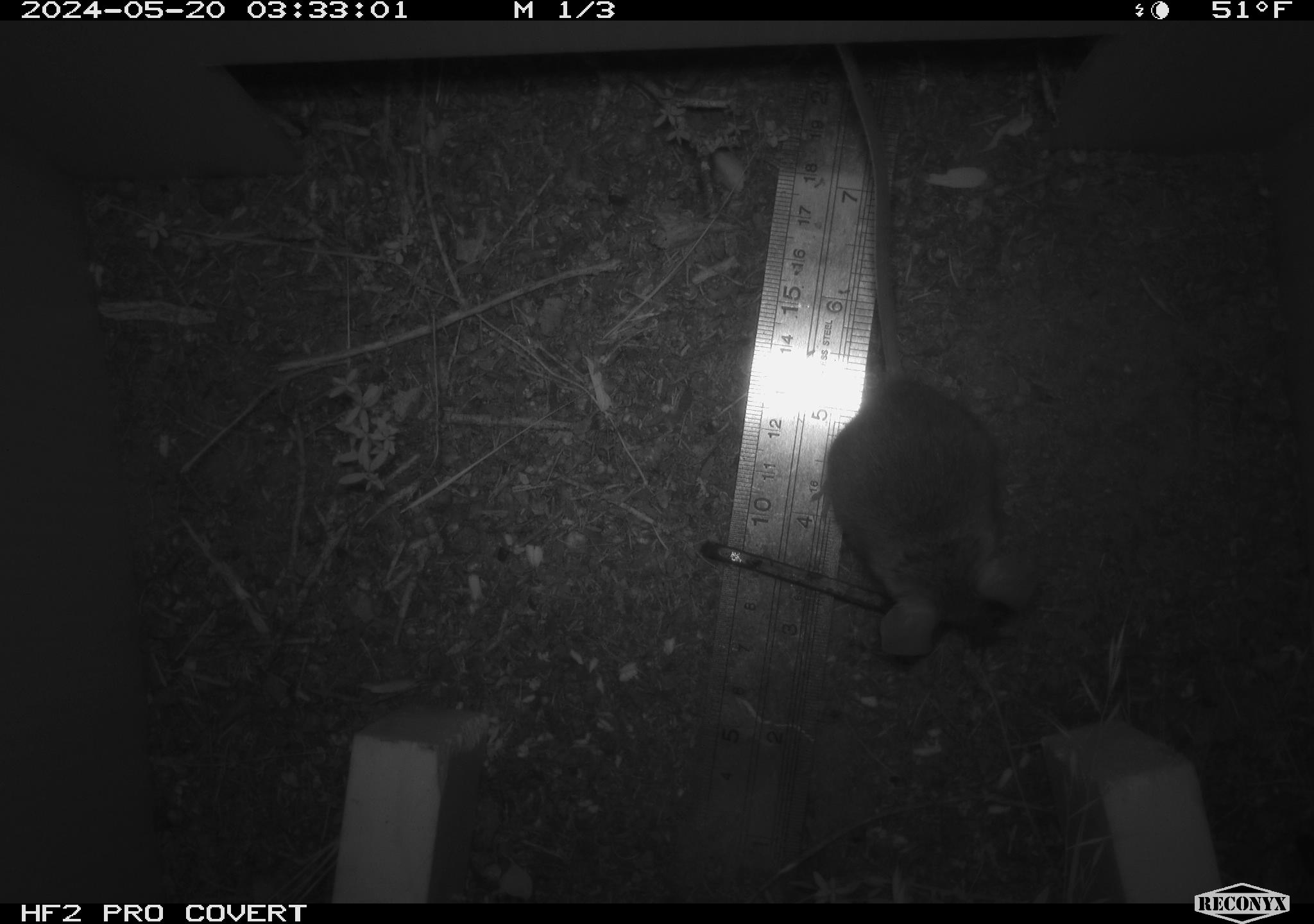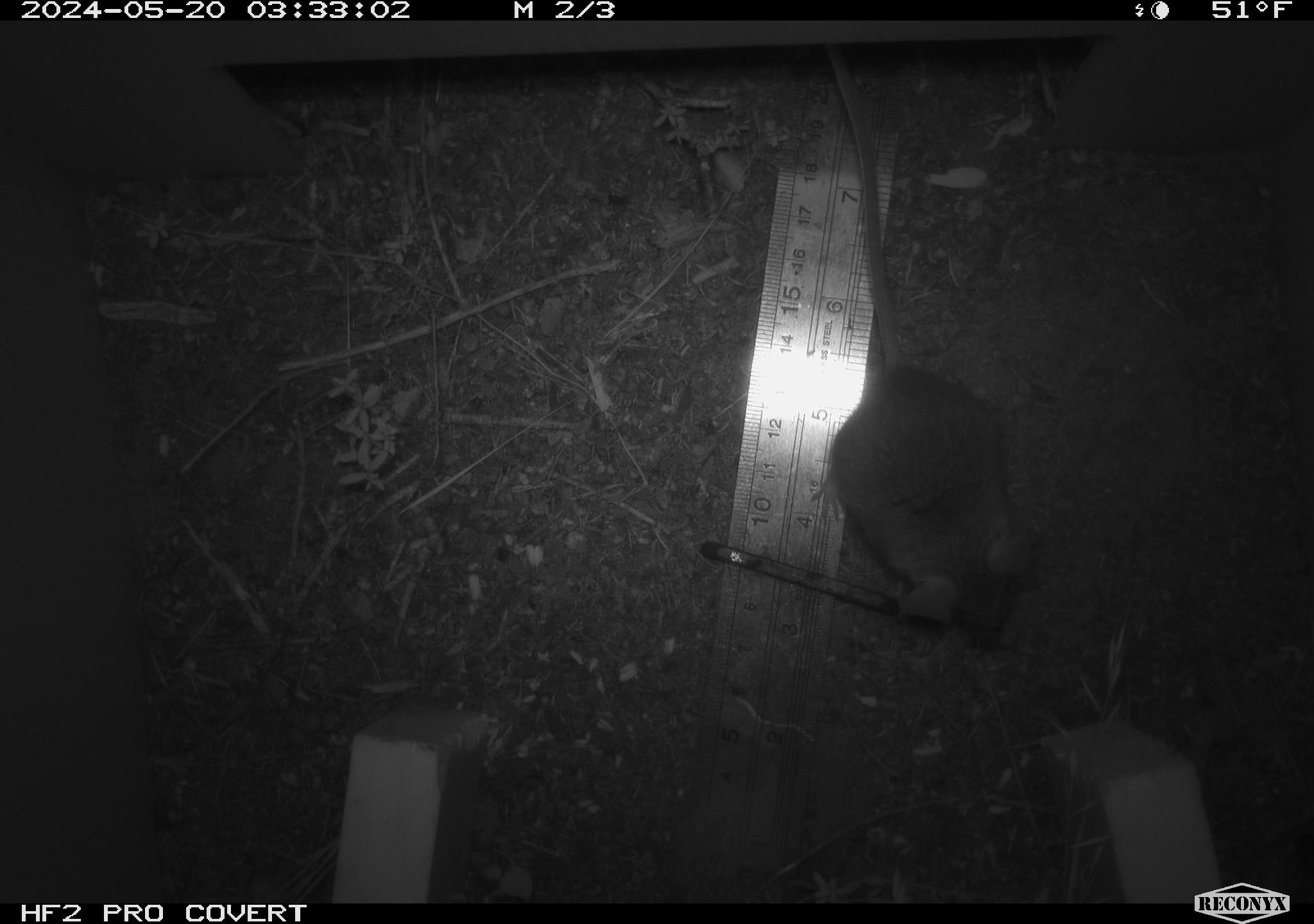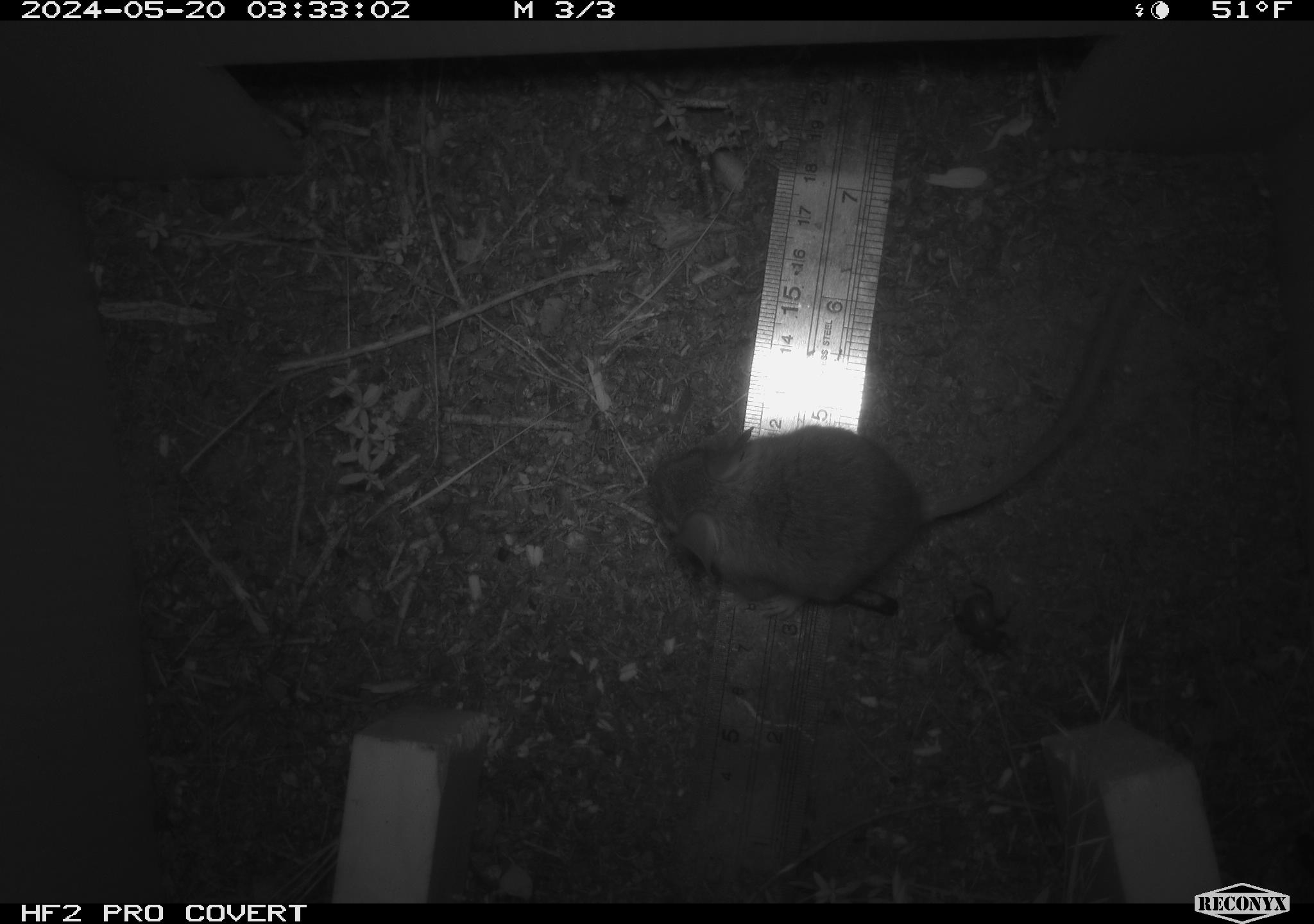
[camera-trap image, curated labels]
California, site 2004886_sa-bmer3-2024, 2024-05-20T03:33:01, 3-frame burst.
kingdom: Animalia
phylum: Chordata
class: Mammalia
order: Rodentia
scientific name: Rodentia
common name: mouse species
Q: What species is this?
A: Mouse species (Rodentia).